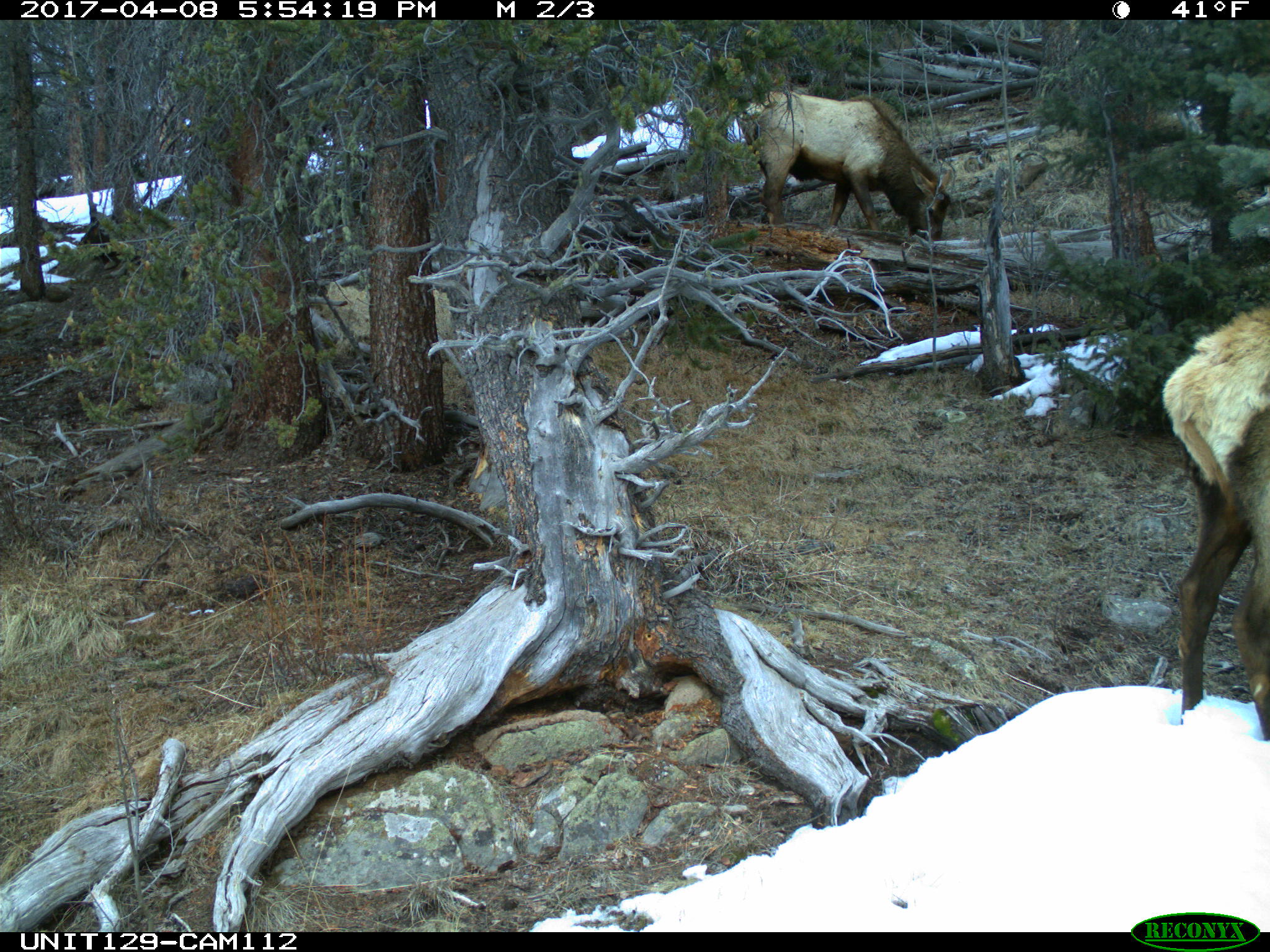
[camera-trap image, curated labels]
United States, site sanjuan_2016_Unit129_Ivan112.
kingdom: Animalia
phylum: Chordata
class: Mammalia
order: Artiodactyla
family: Cervidae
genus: Cervus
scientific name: Cervus elaphus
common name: red deer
Cervus elaphus (red deer).